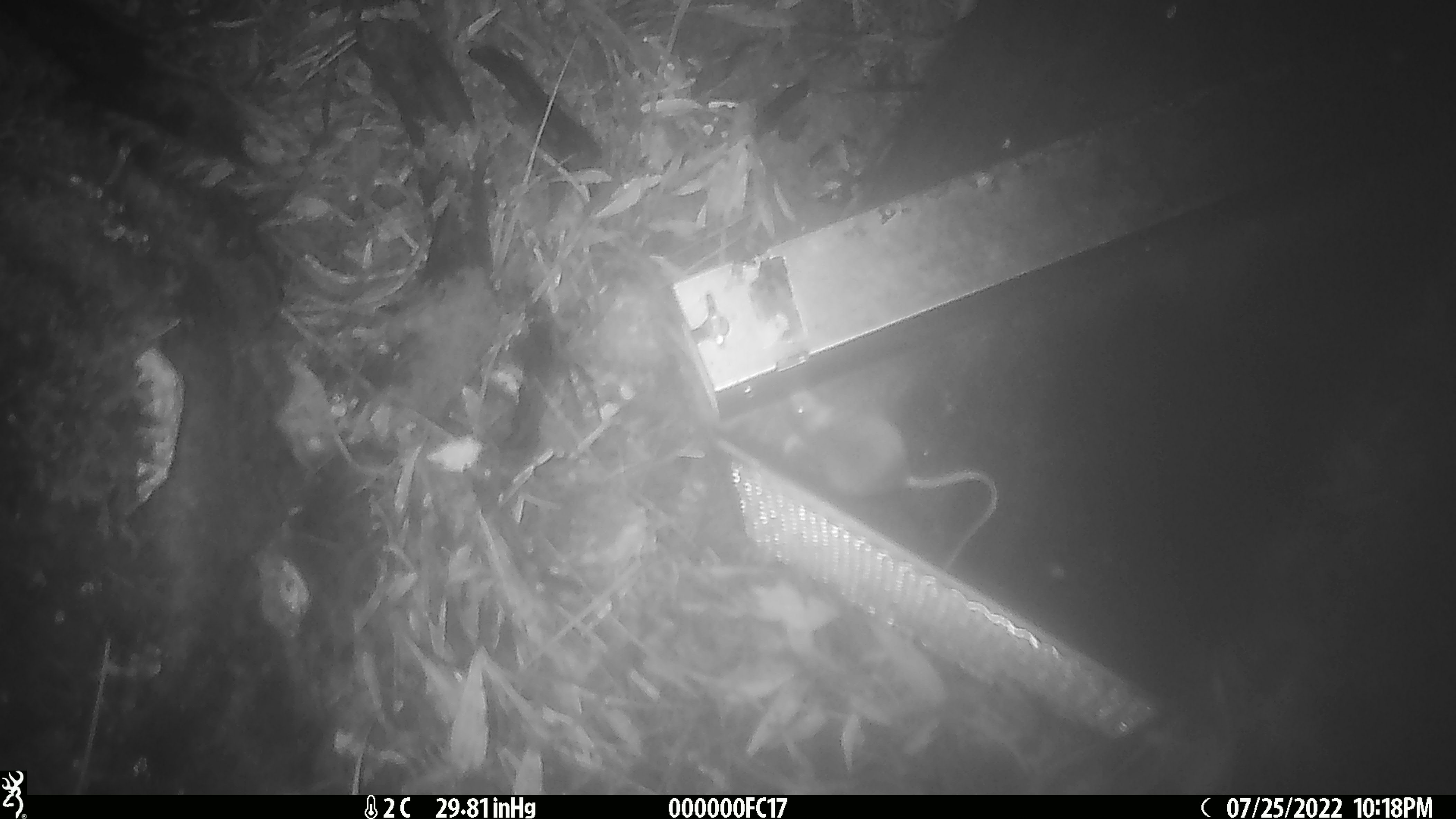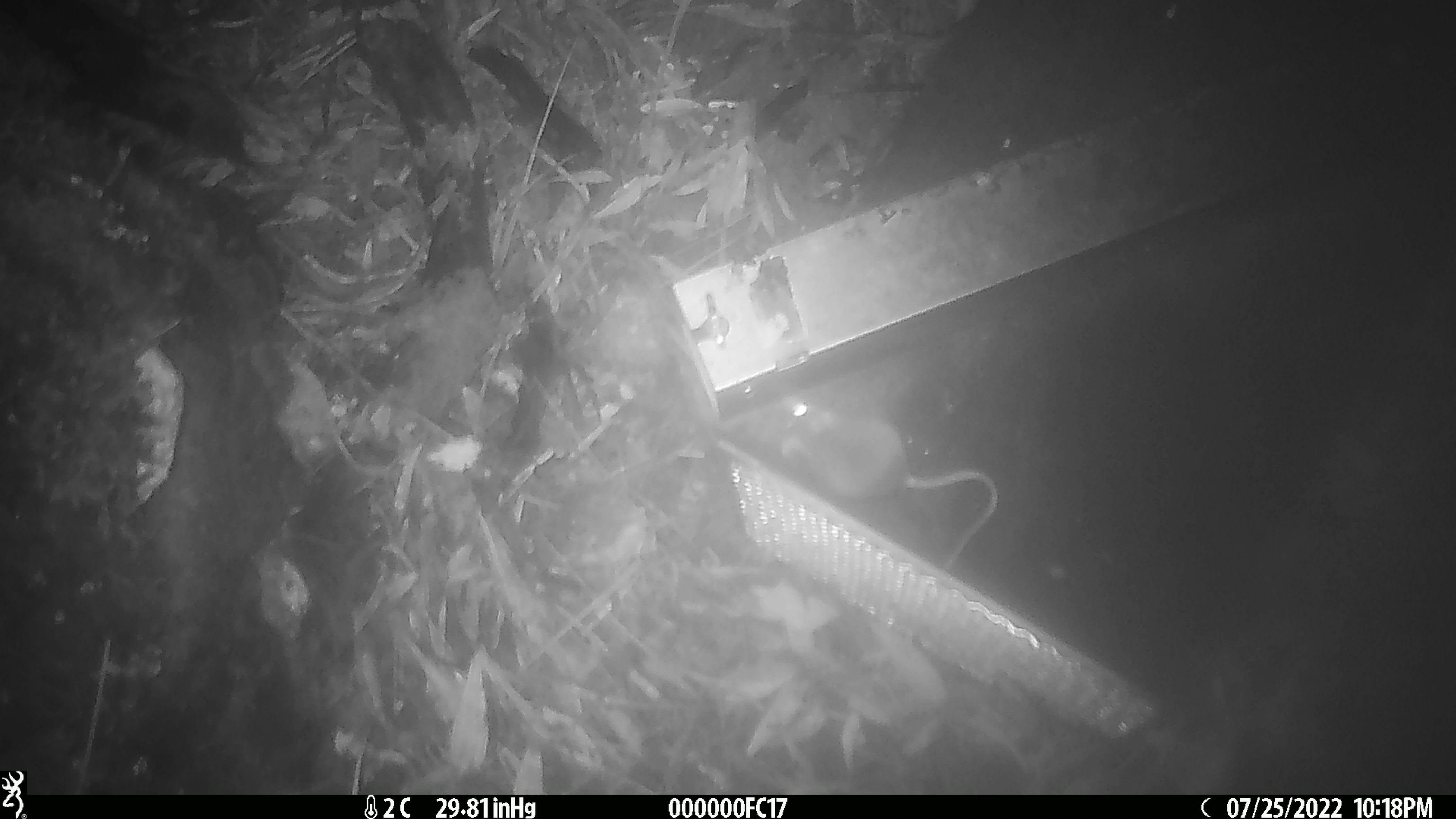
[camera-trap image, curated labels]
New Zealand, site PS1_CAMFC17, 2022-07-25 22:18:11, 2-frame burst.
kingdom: Animalia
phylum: Chordata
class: Mammalia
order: Rodentia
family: Muridae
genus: Mus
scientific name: Mus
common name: mouse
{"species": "mouse (Mus)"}